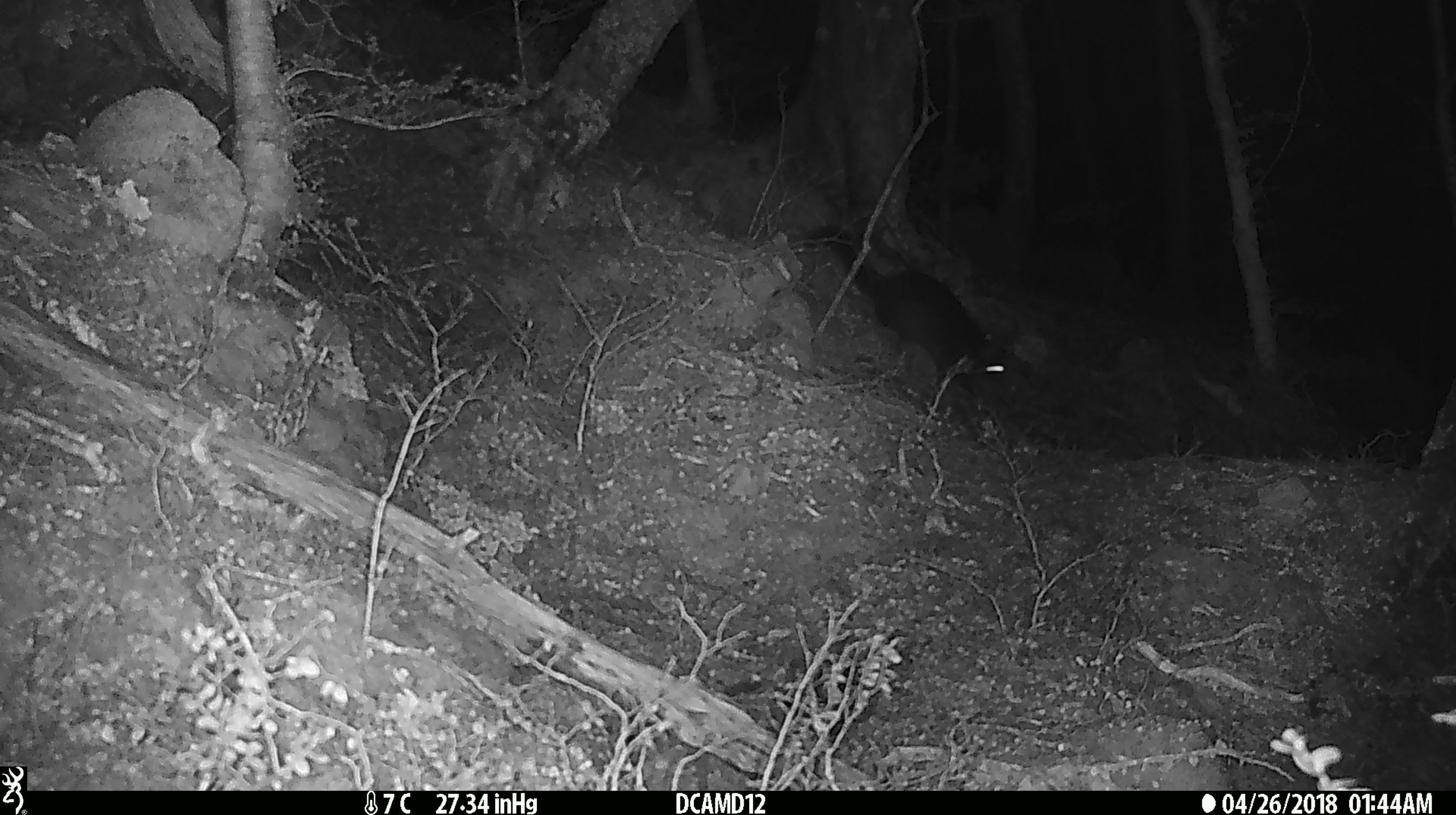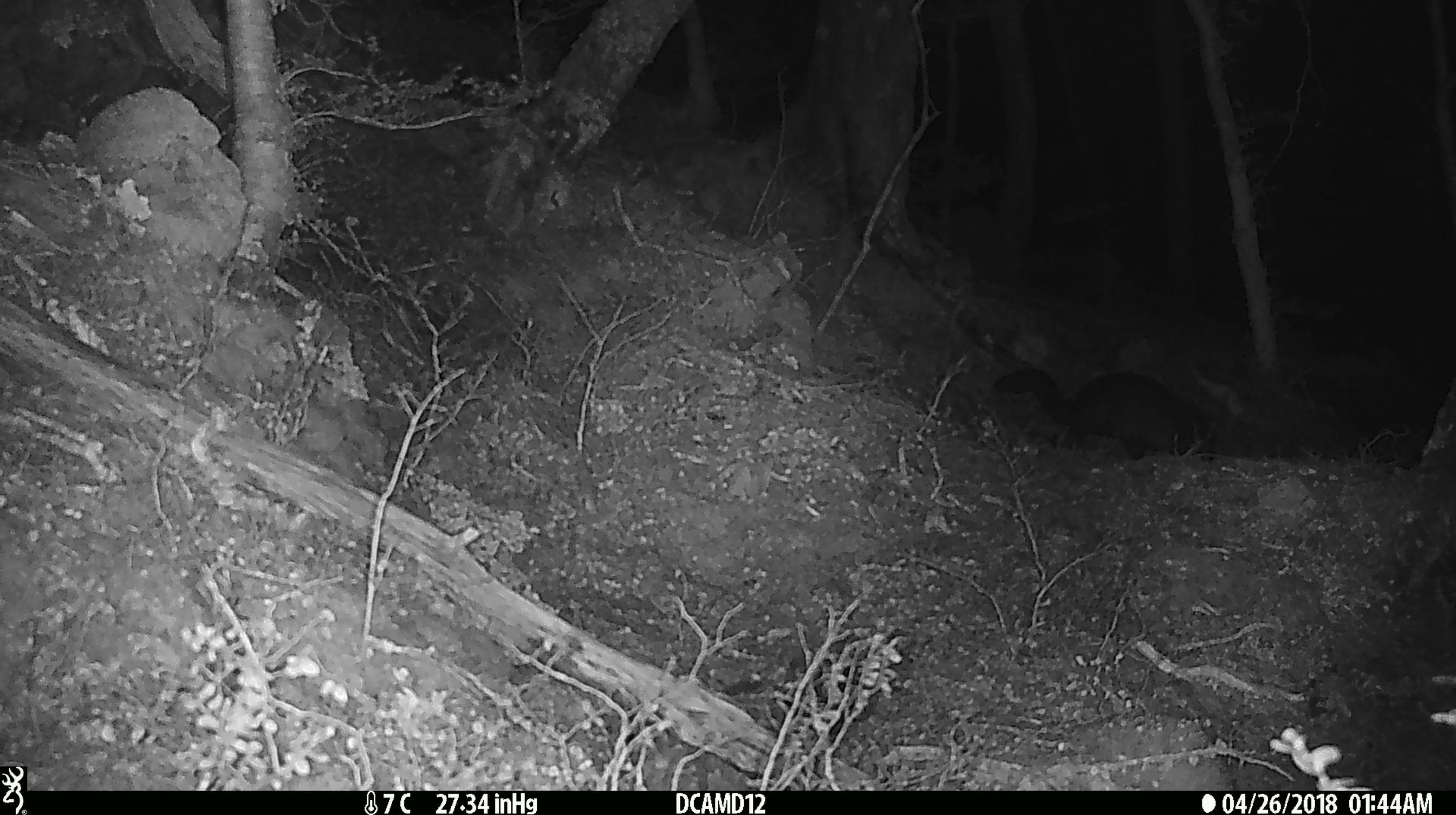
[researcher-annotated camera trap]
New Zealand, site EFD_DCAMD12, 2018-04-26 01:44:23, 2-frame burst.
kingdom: Animalia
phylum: Chordata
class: Mammalia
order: Diprotodontia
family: Phalangeridae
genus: Trichosurus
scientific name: Trichosurus vulpecula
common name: common brushtail possum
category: possum